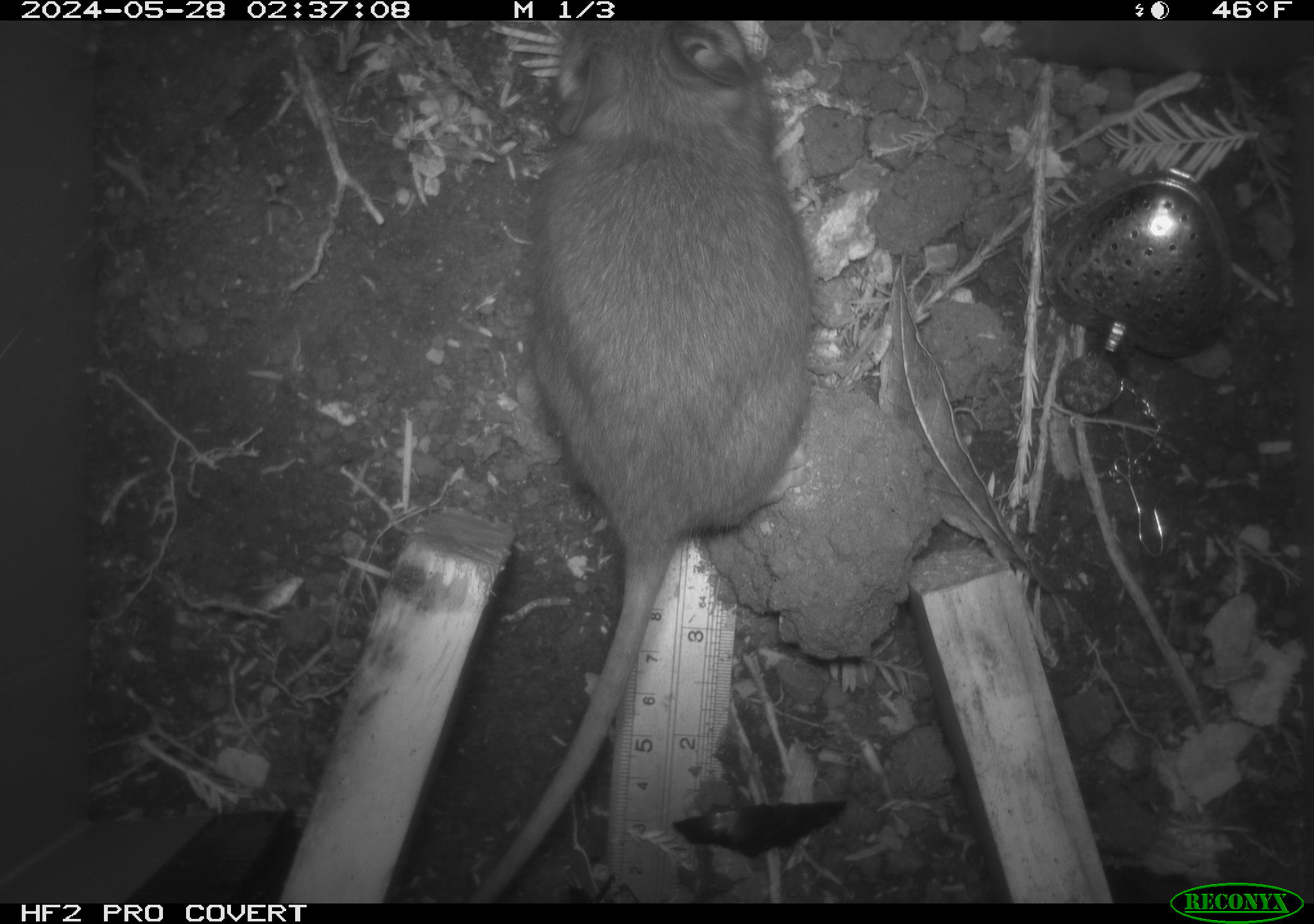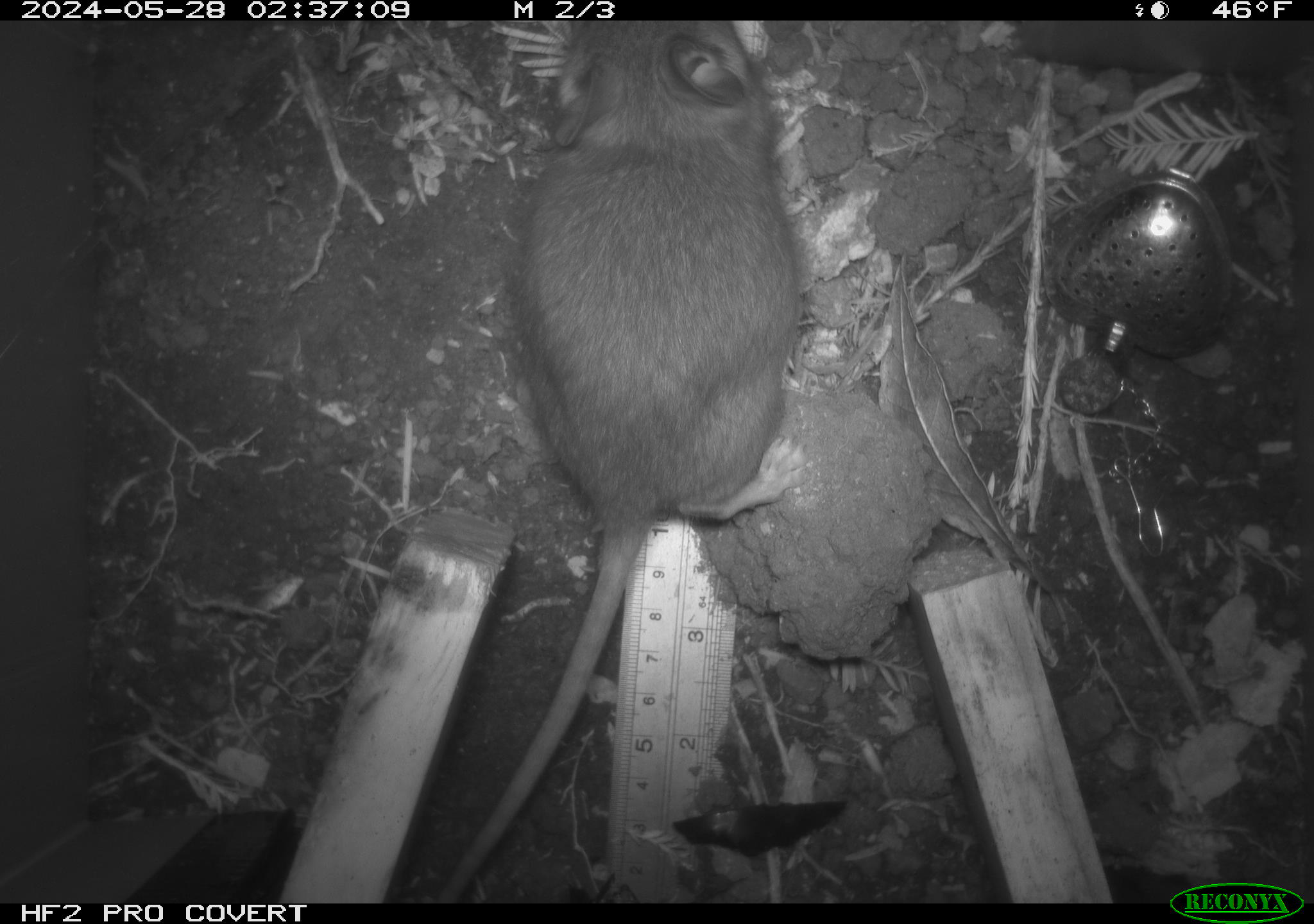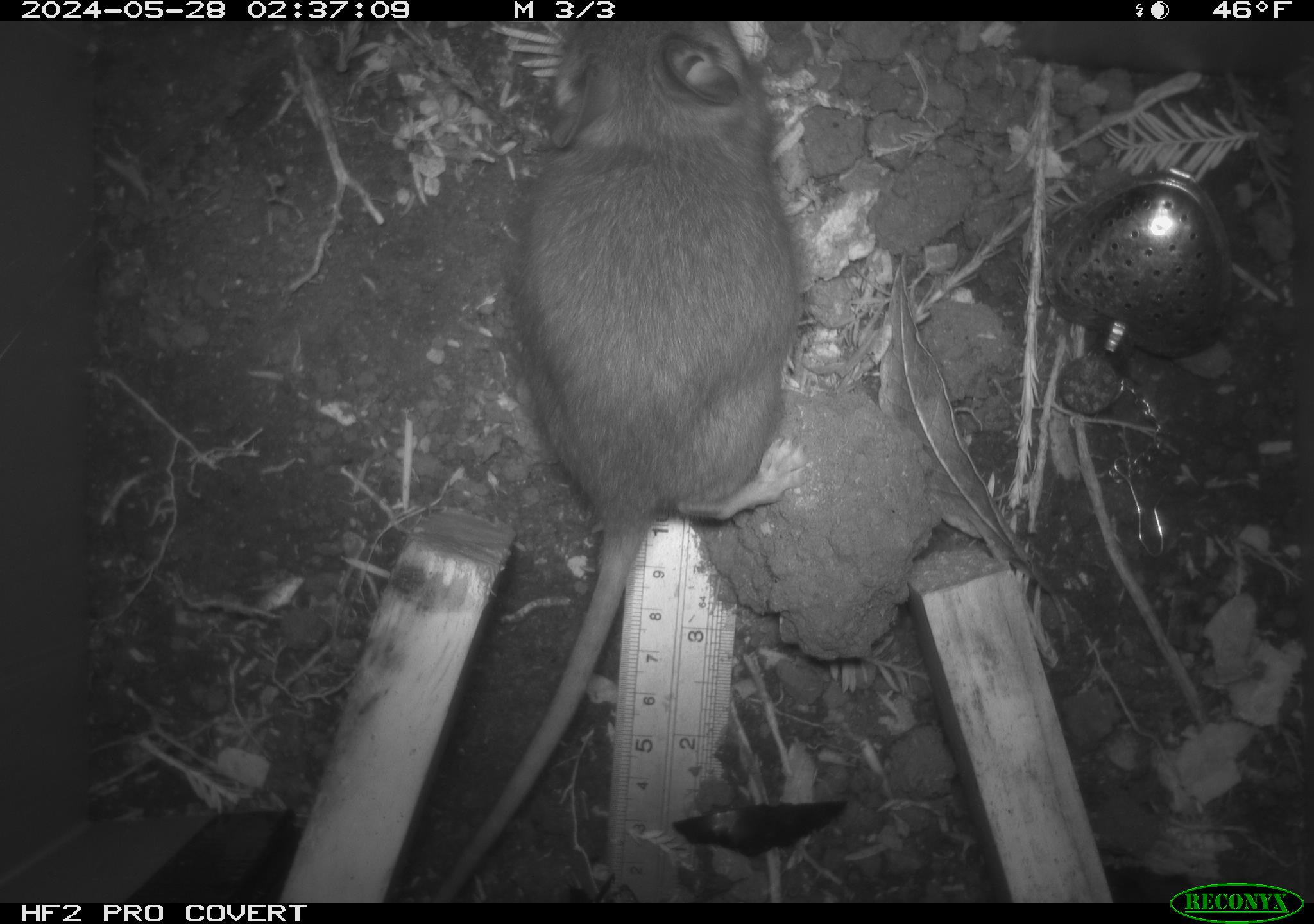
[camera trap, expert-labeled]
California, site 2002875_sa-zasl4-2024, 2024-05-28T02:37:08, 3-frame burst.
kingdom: Animalia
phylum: Chordata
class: Mammalia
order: Rodentia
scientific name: Rodentia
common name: rodent